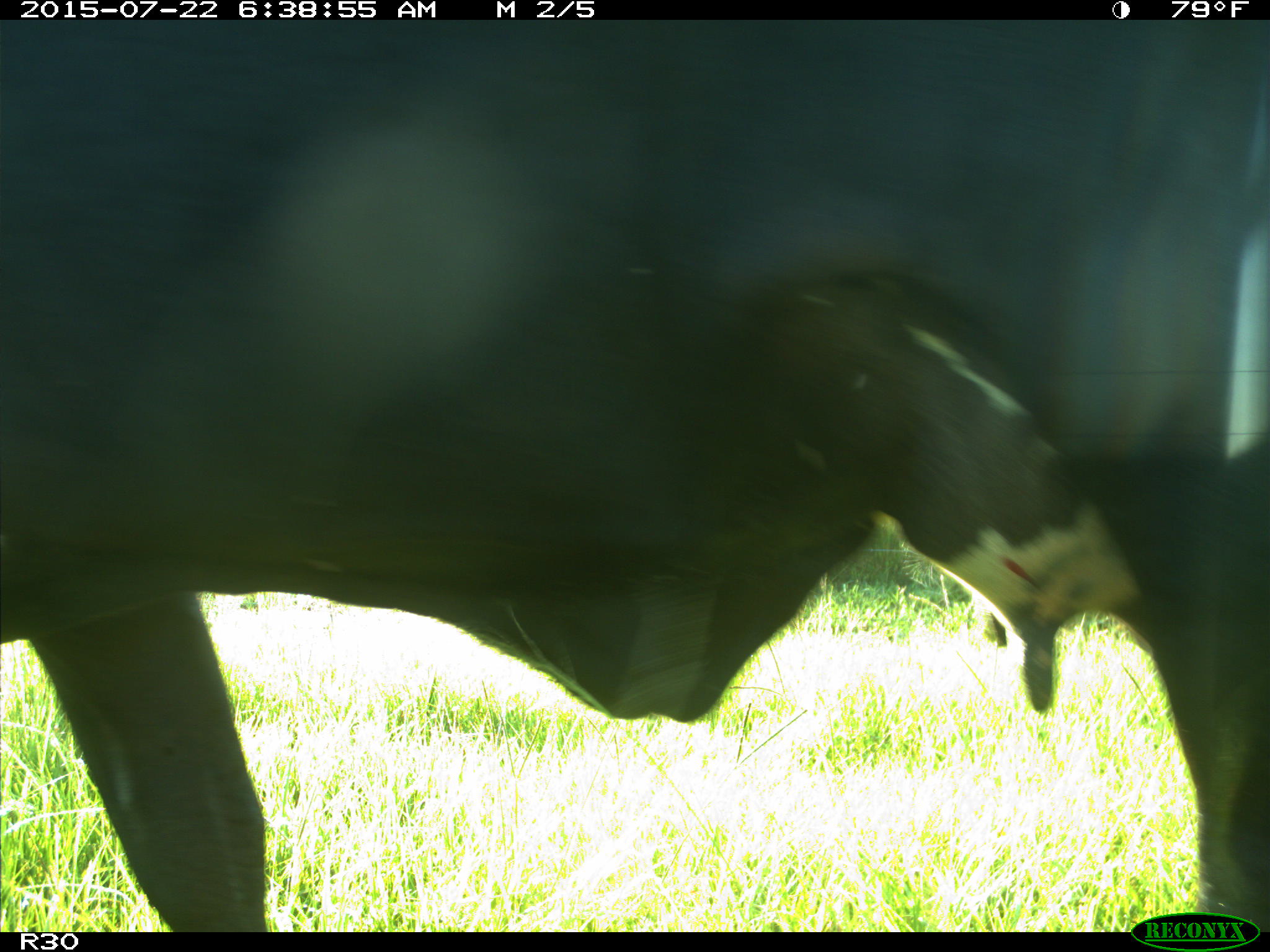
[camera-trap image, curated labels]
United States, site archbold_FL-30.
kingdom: Animalia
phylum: Chordata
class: Mammalia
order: Artiodactyla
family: Bovidae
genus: Bos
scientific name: Bos taurus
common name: domestic cow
Bos taurus (domestic cow).